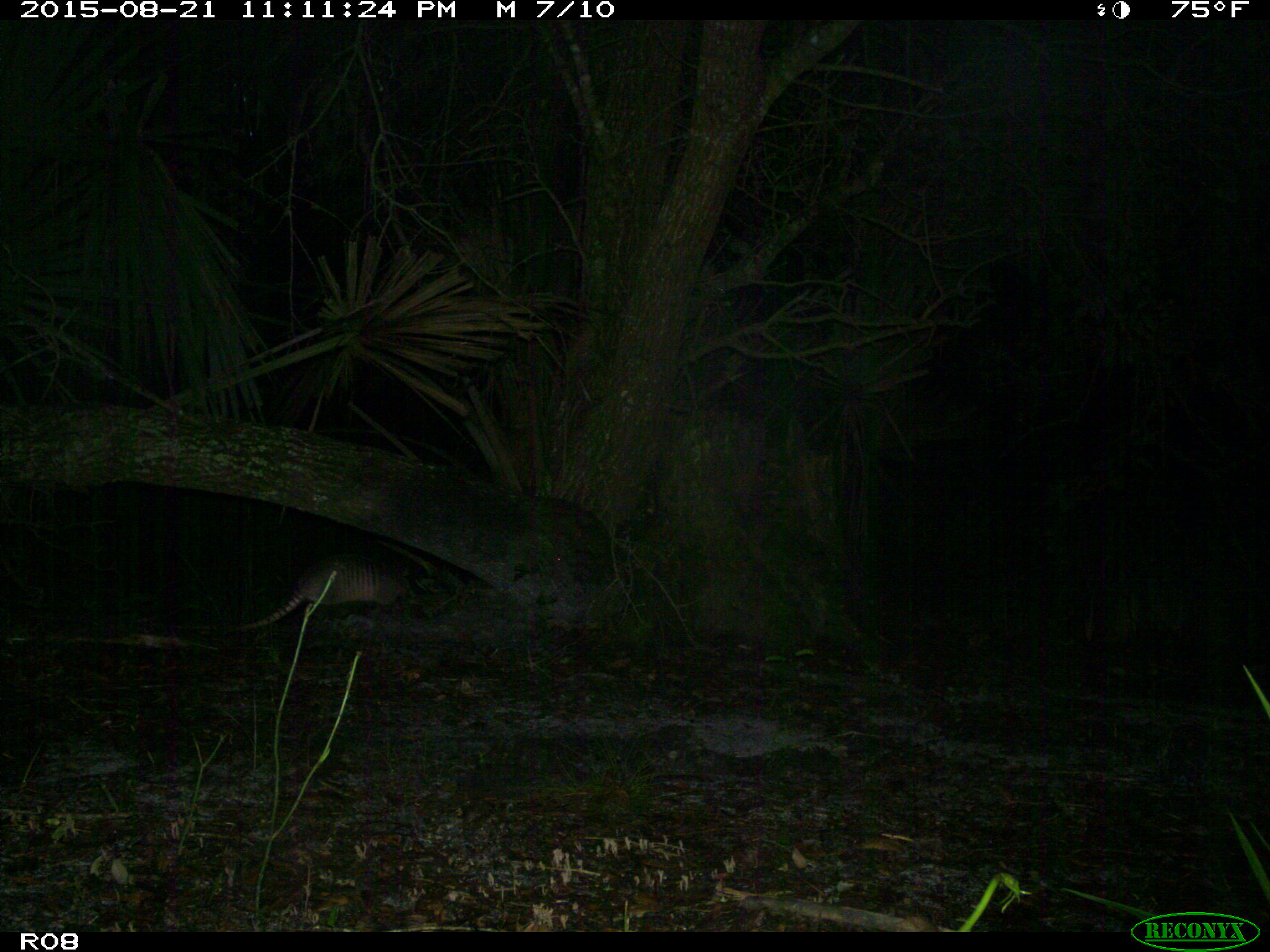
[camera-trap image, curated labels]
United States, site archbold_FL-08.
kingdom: Animalia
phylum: Chordata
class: Mammalia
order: Cingulata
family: Dasypodidae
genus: Dasypus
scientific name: Dasypus novemcinctus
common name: nine-banded armadillo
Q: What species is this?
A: Dasypus novemcinctus (nine-banded armadillo).